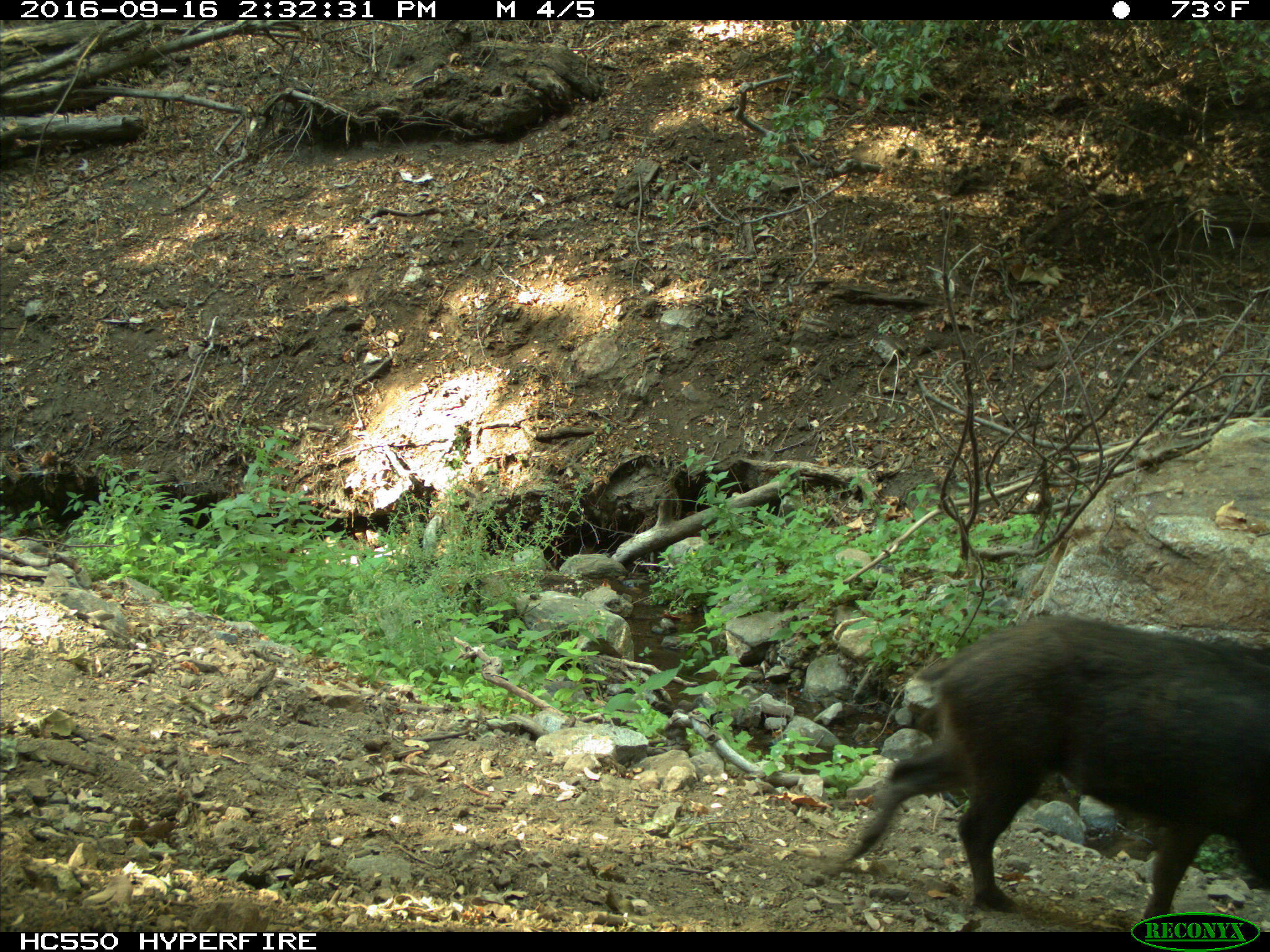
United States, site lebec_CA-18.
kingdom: Animalia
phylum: Chordata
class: Mammalia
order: Artiodactyla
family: Suidae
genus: Sus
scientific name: Sus scrofa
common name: wild boar